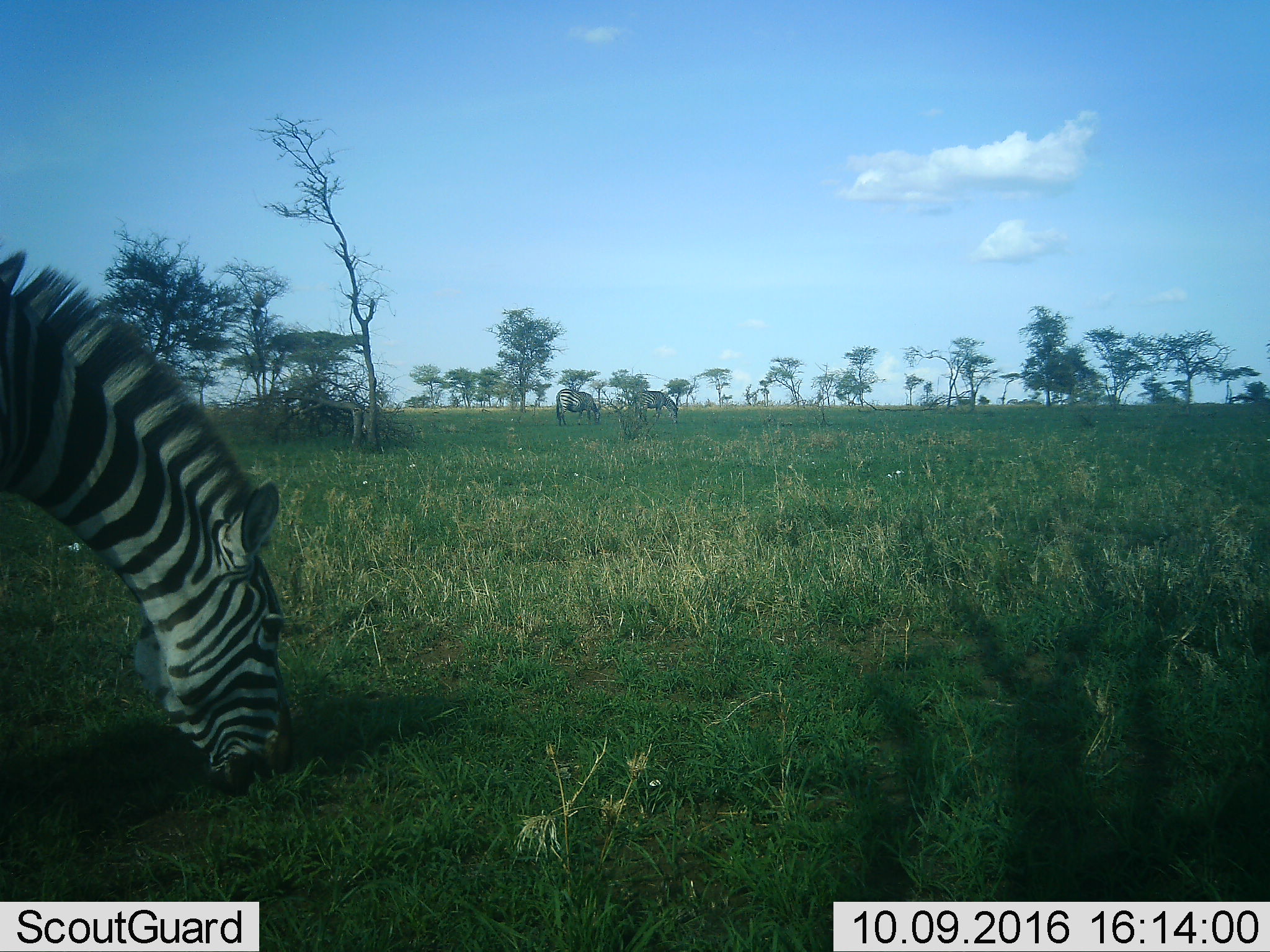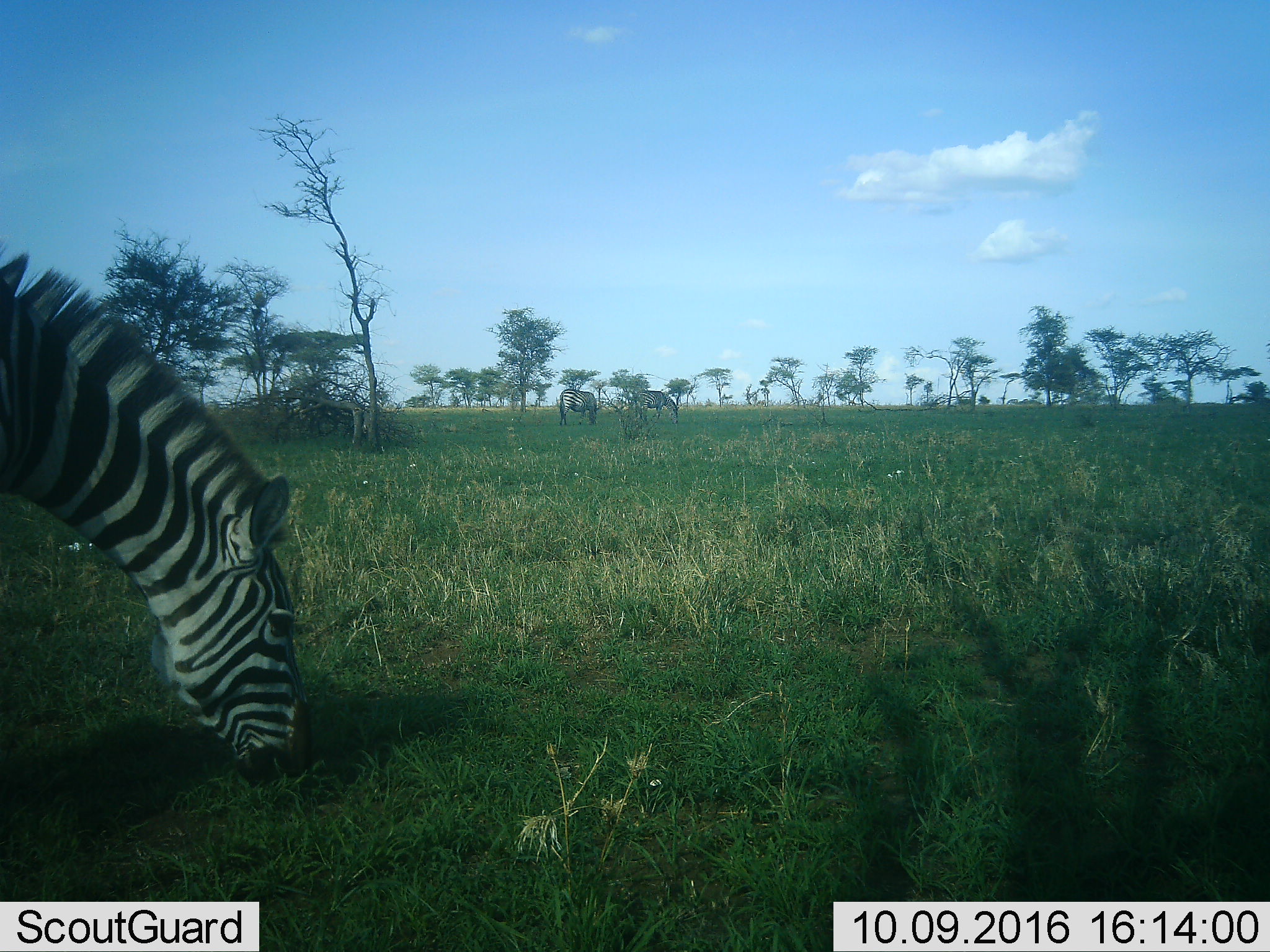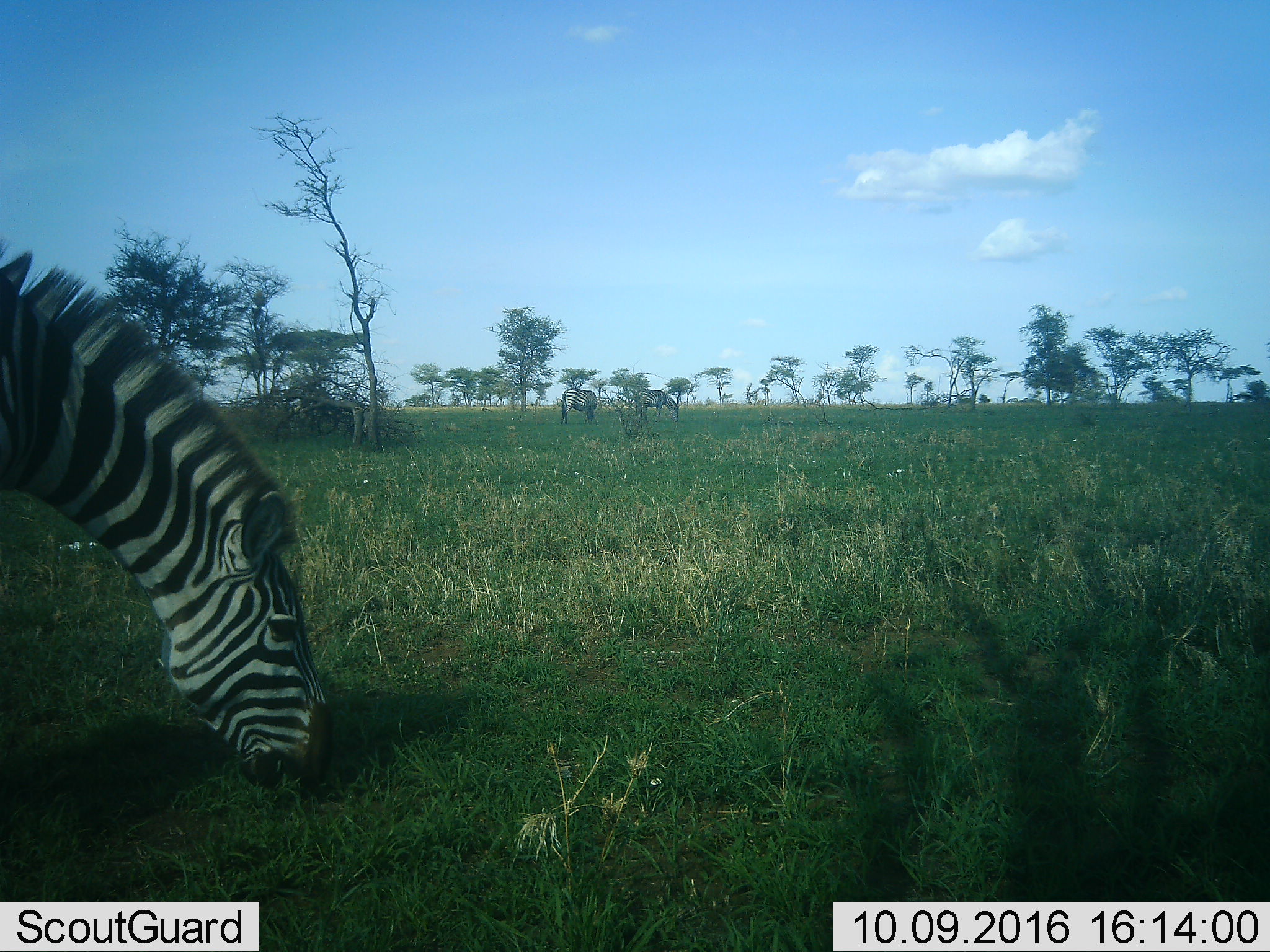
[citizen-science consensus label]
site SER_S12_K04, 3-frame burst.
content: unidentified animal